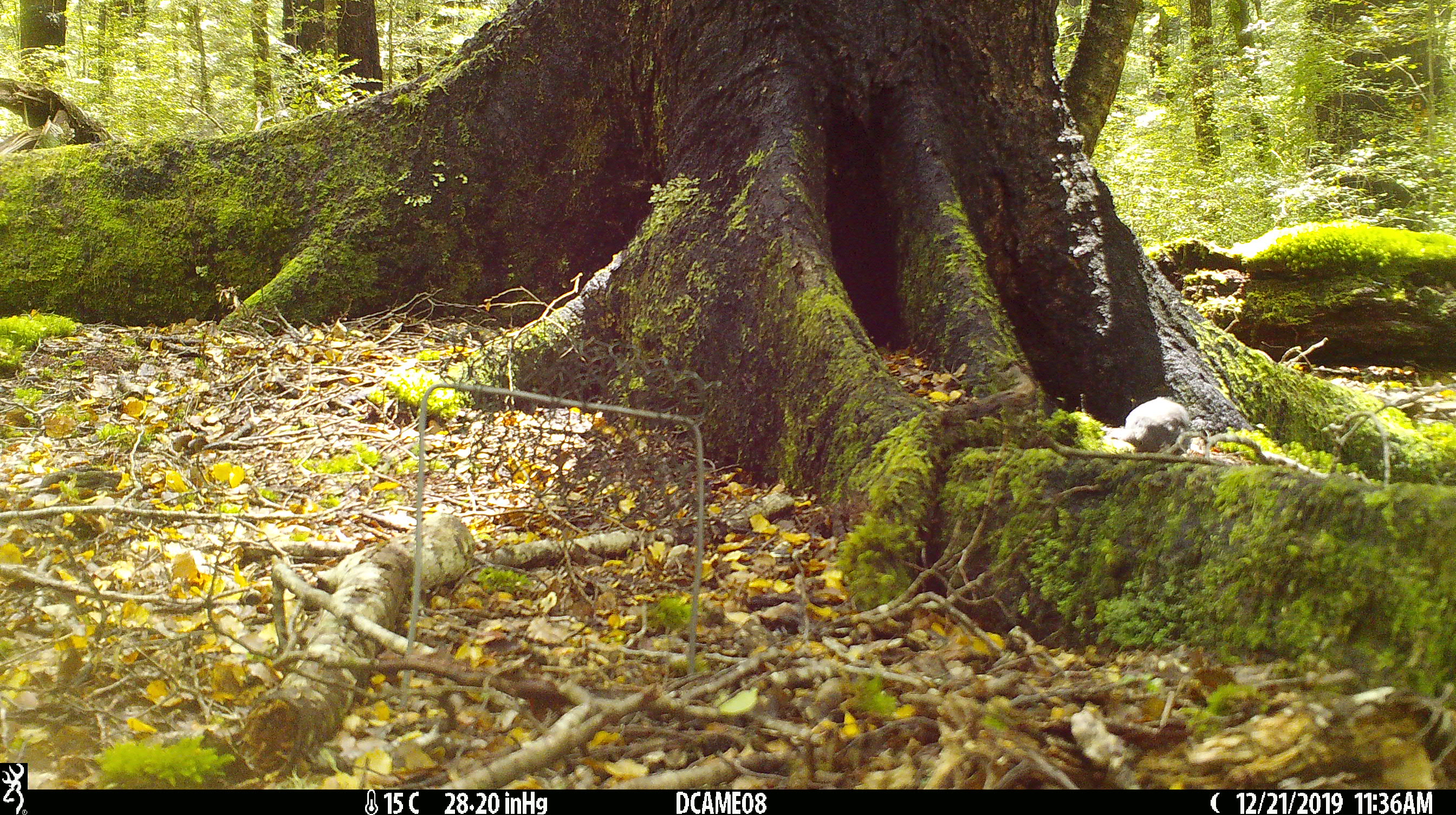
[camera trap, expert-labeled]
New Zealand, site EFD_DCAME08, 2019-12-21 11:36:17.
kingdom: Animalia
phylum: Chordata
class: Aves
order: Passeriformes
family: Petroicidae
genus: Petroica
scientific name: Petroica australis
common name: new zealand robin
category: robin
Robin (new zealand robin) (Petroica australis).